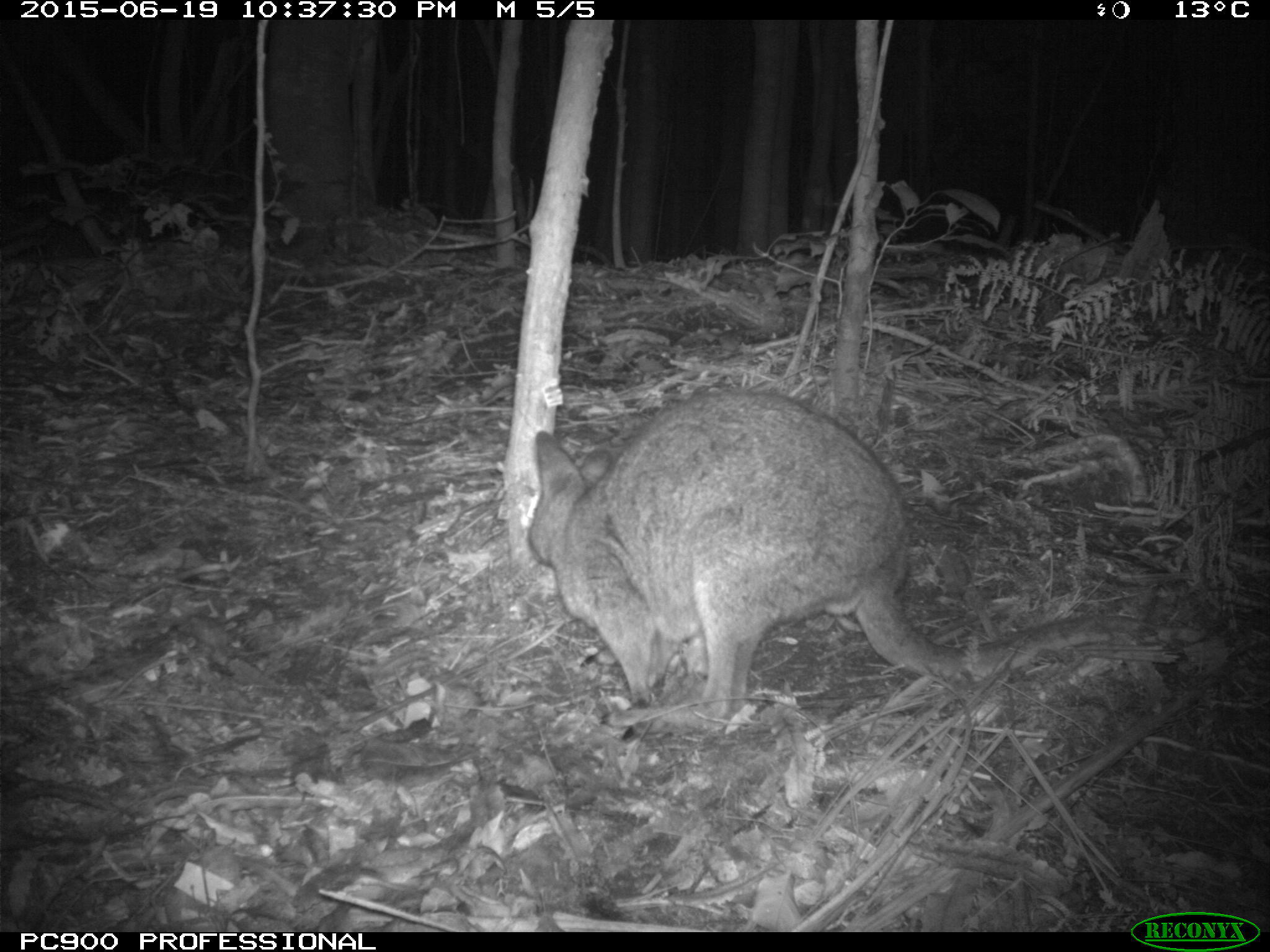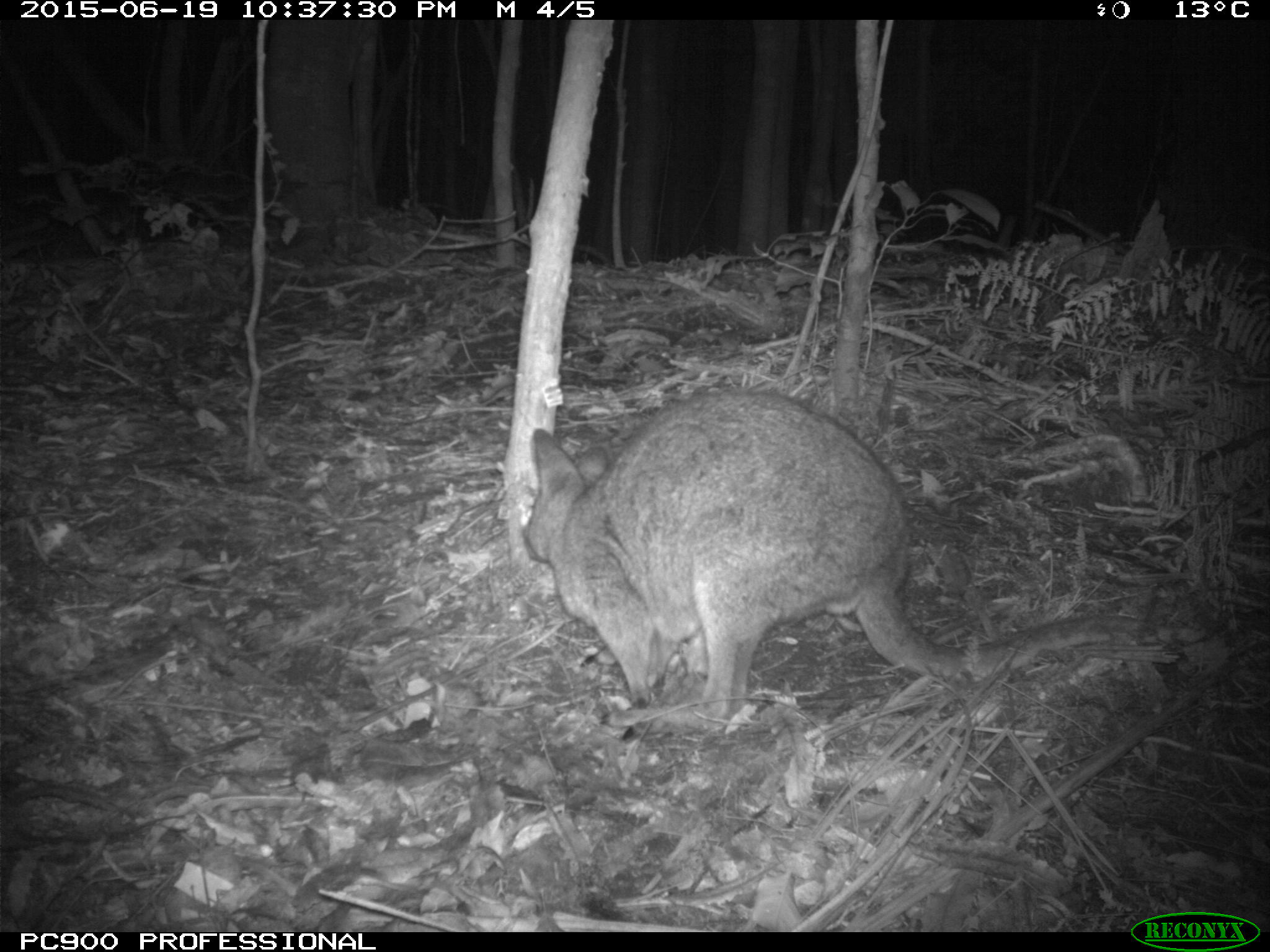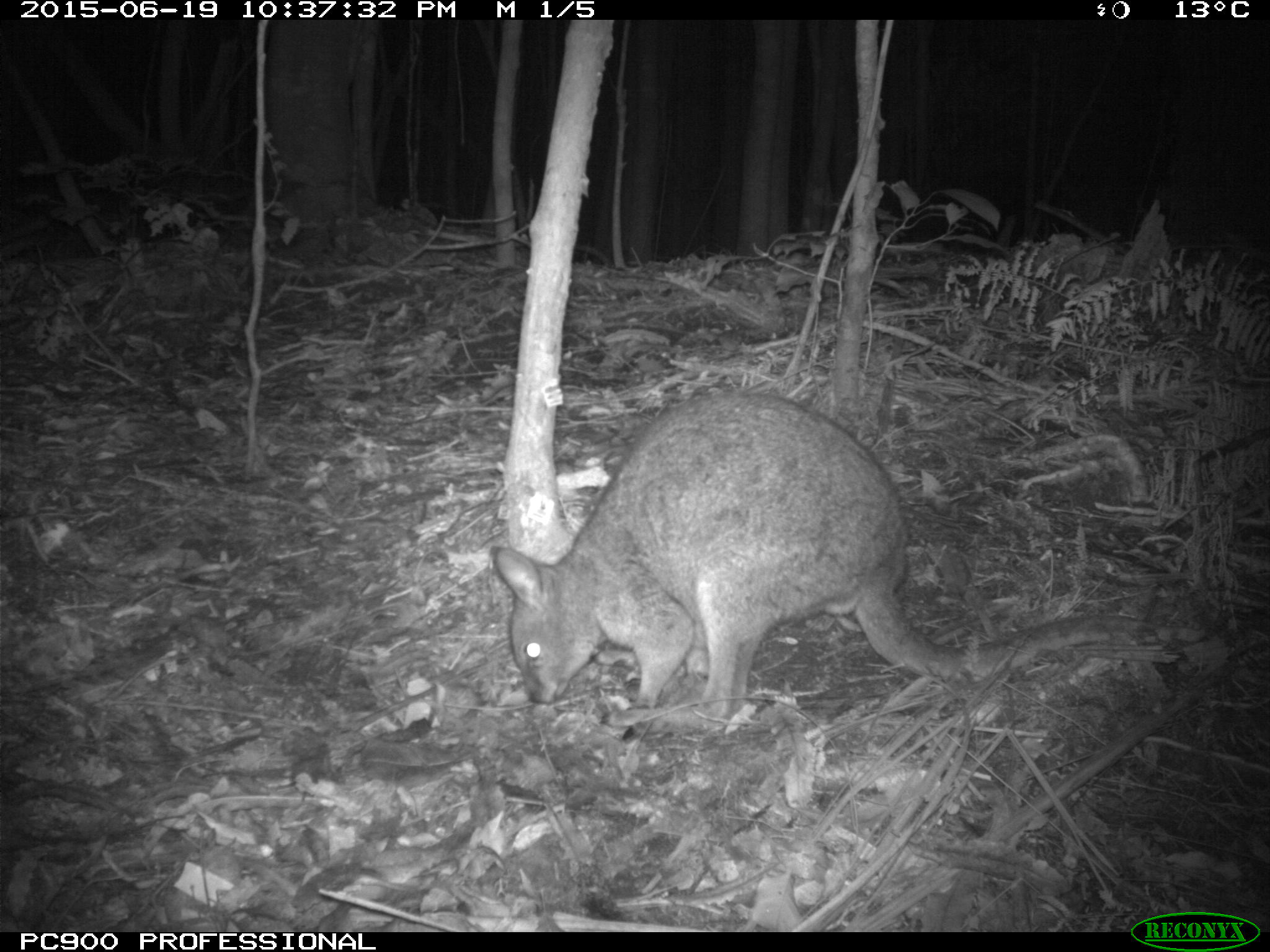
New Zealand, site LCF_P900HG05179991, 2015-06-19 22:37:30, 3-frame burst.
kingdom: Animalia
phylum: Chordata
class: Mammalia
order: Diprotodontia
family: Macropodidae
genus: Notamacropus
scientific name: Notamacropus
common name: wallaby